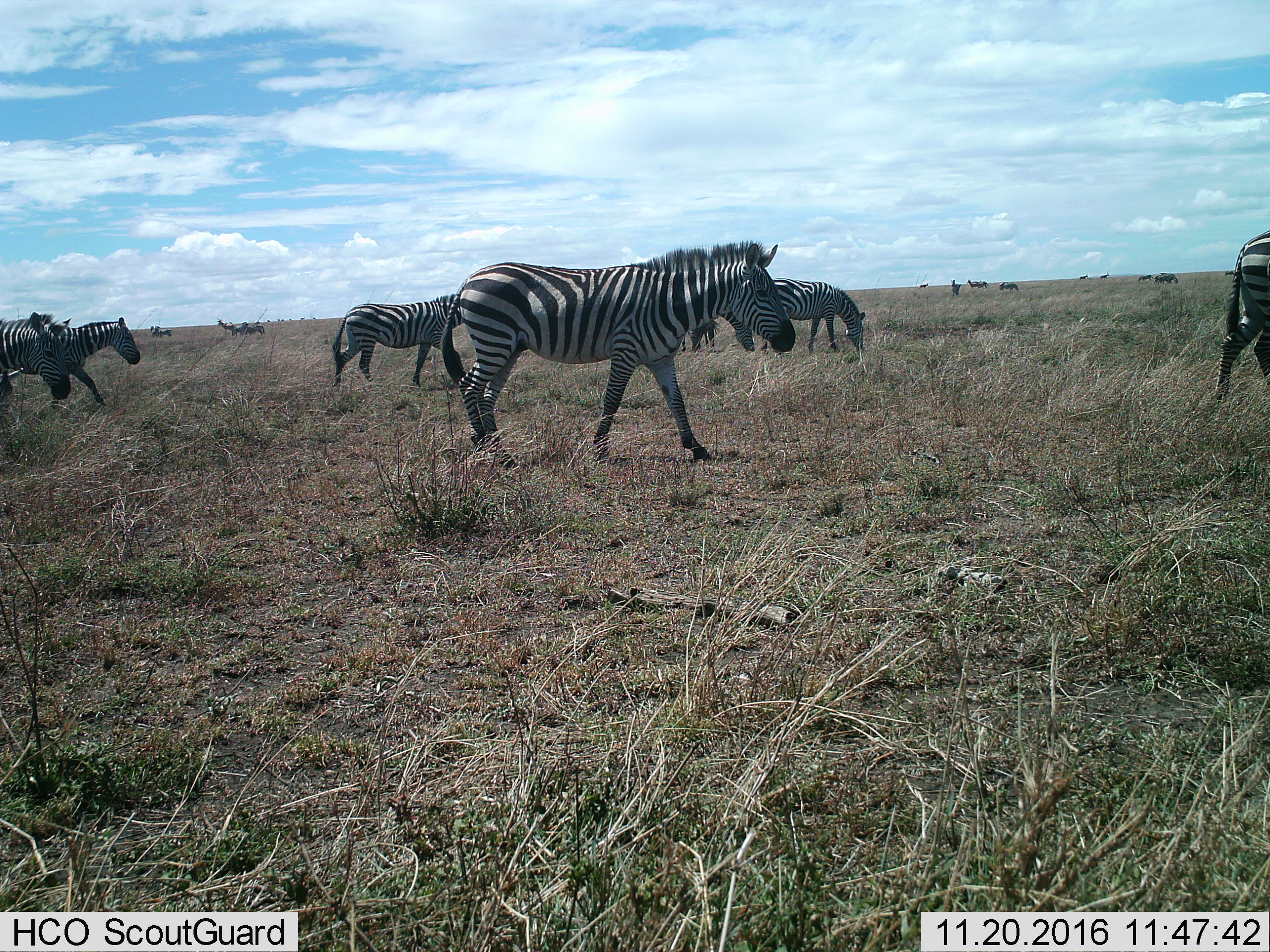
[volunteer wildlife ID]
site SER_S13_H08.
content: unidentified animal